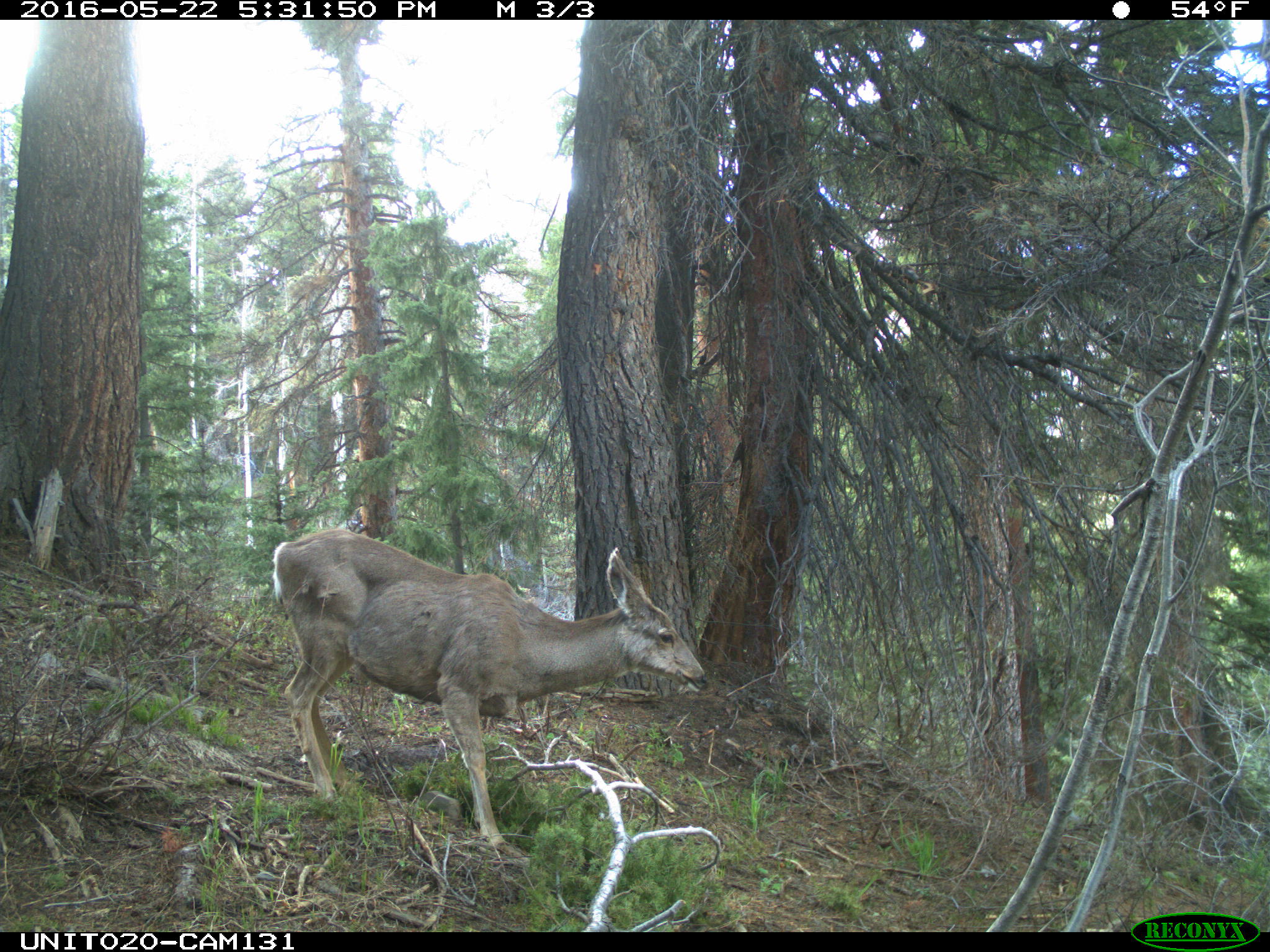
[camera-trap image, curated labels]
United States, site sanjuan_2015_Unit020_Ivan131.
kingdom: Animalia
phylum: Chordata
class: Mammalia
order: Artiodactyla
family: Cervidae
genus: Odocoileus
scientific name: Odocoileus hemionus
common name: mule deer